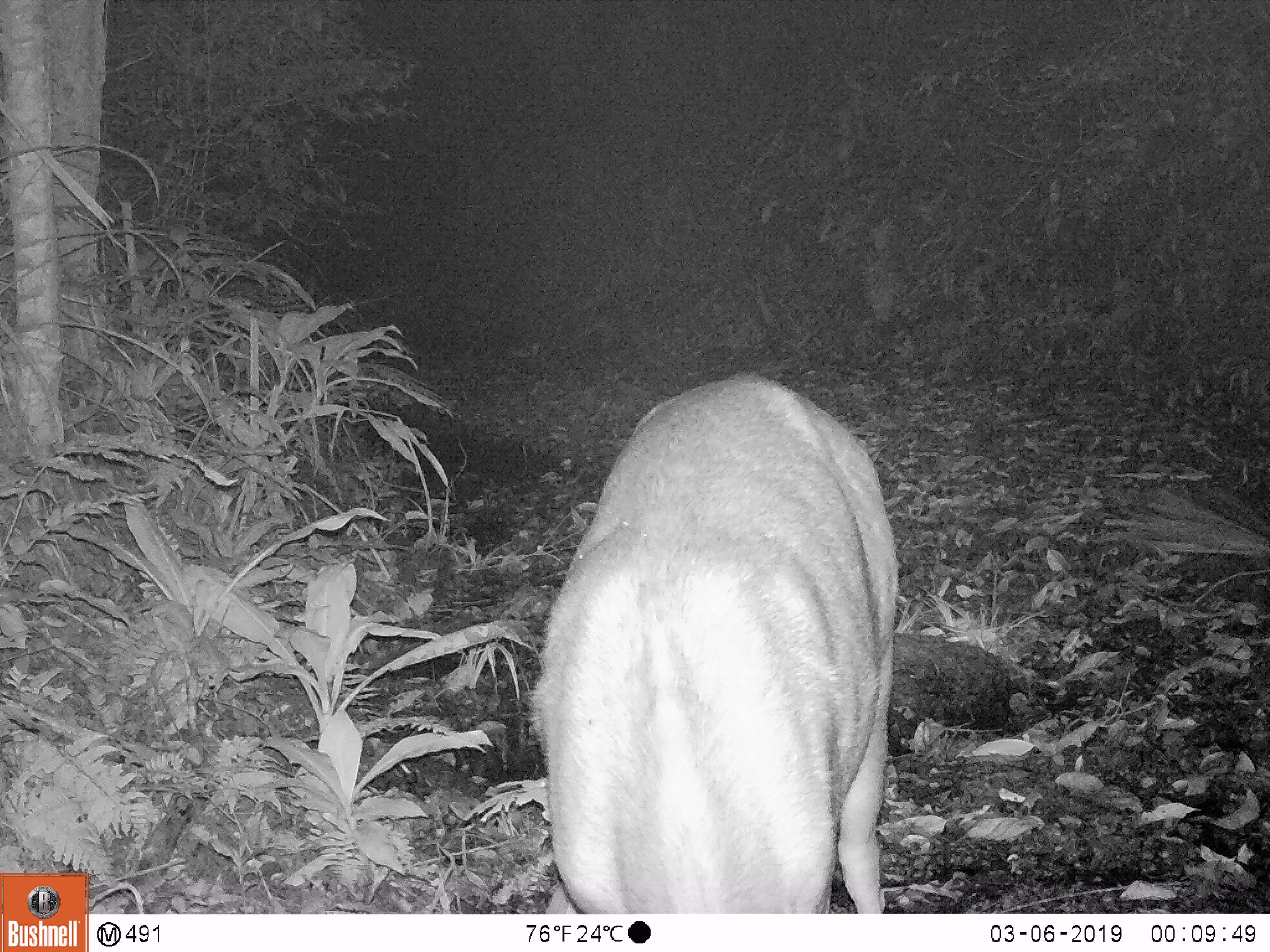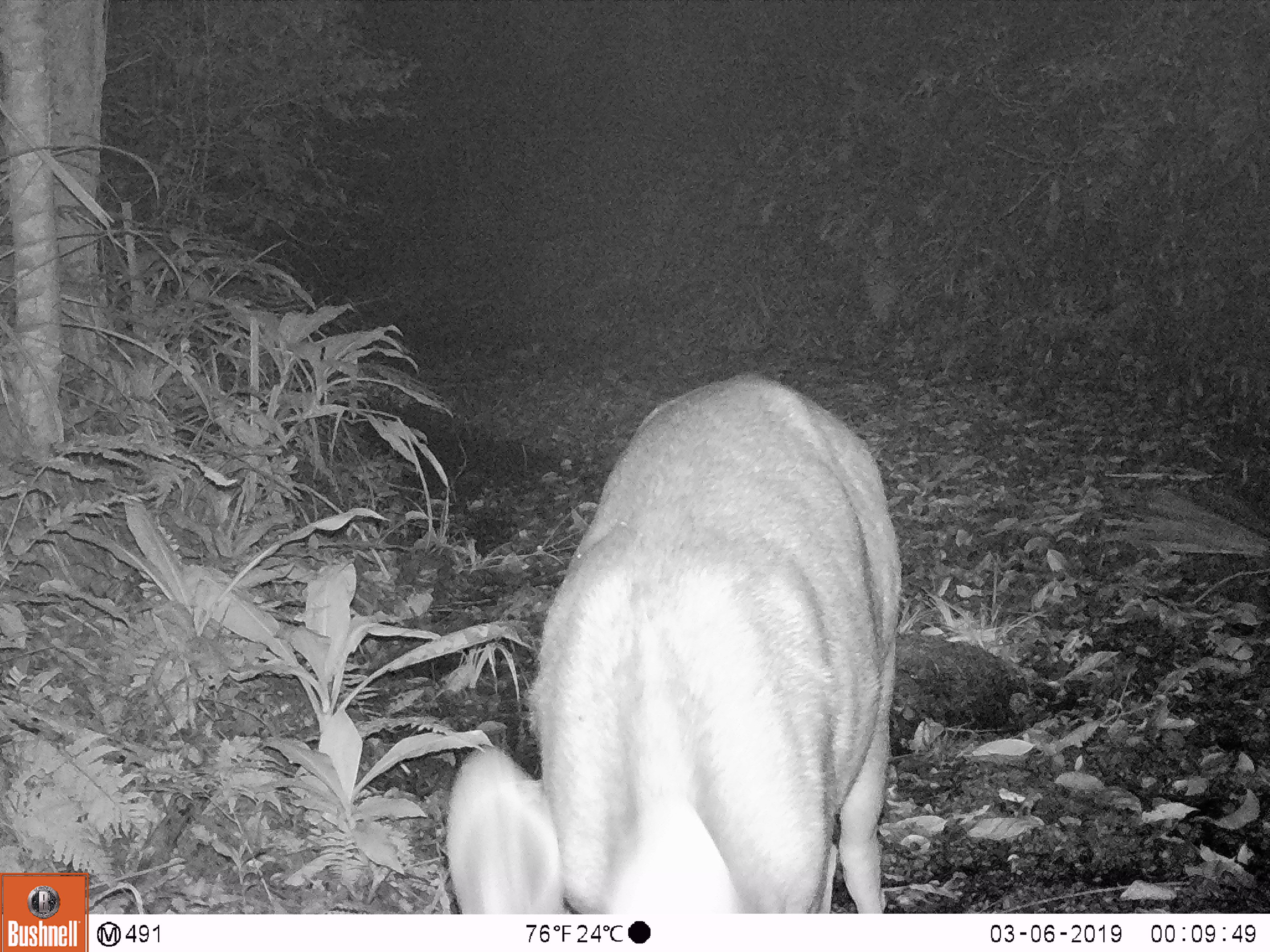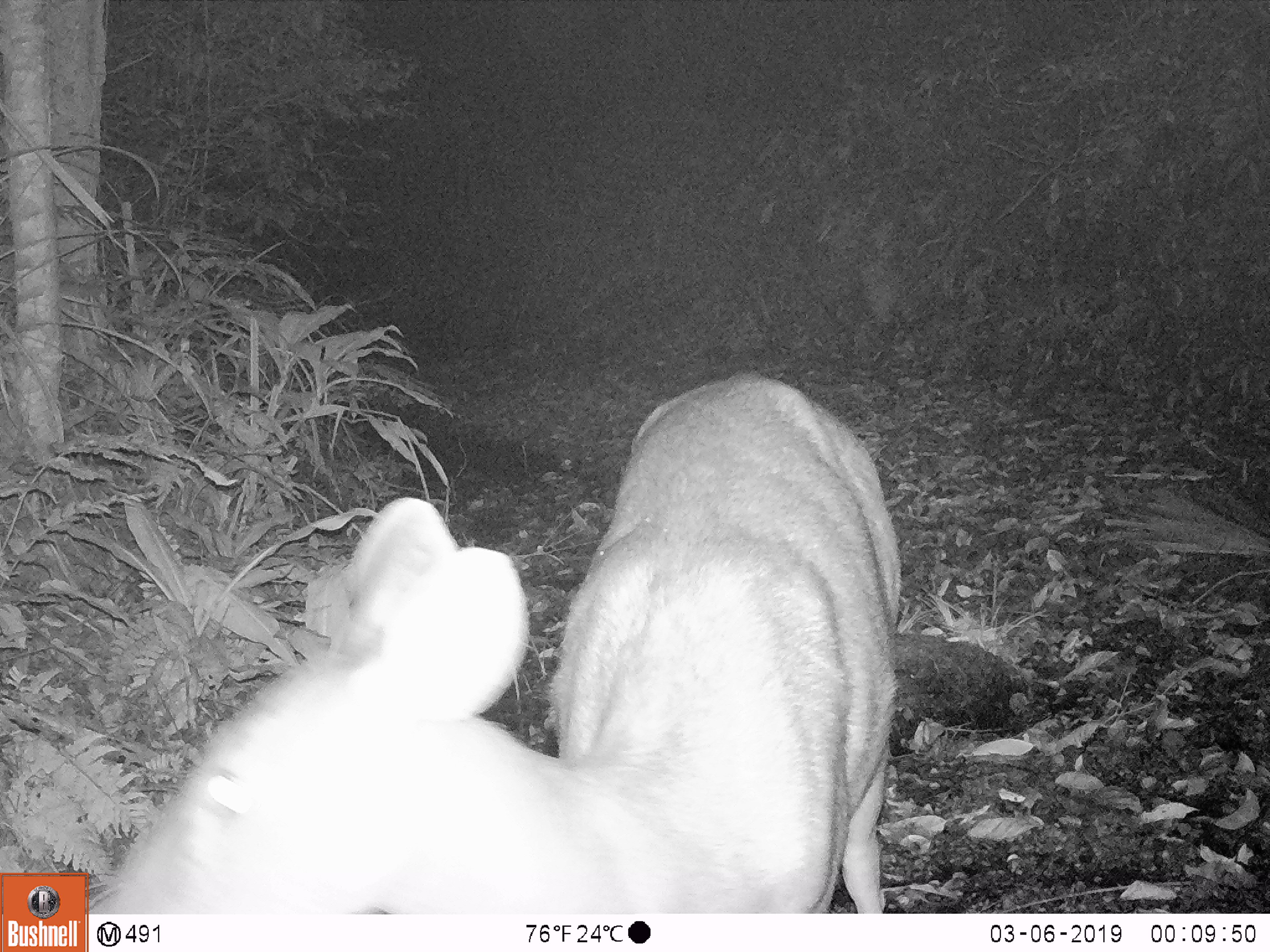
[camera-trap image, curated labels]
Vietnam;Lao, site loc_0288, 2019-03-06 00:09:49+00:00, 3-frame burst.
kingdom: Animalia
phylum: Chordata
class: Mammalia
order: Artiodactyla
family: Cervidae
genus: Rusa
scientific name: Rusa unicolor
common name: sambar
Sambar (Rusa unicolor). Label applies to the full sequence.